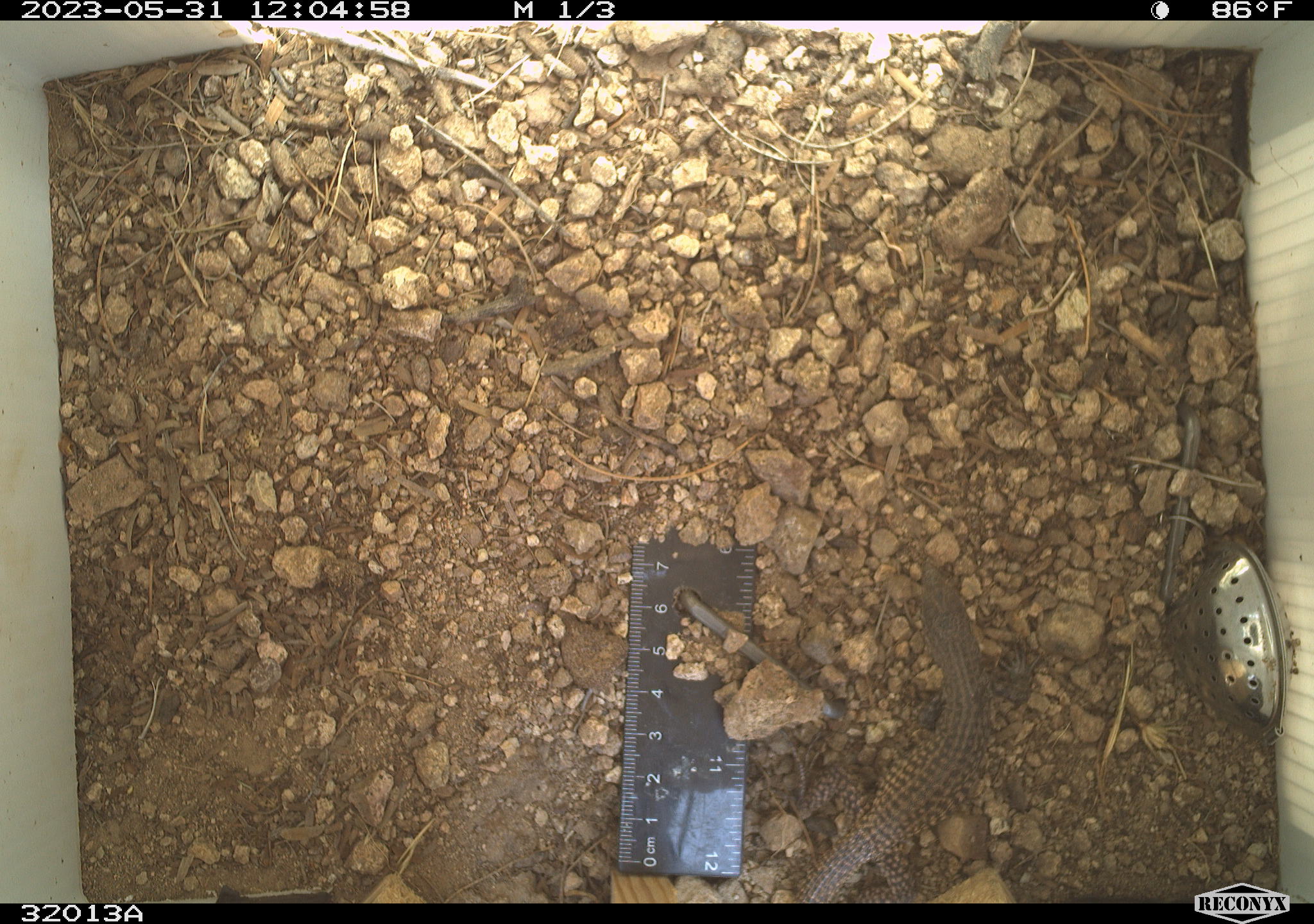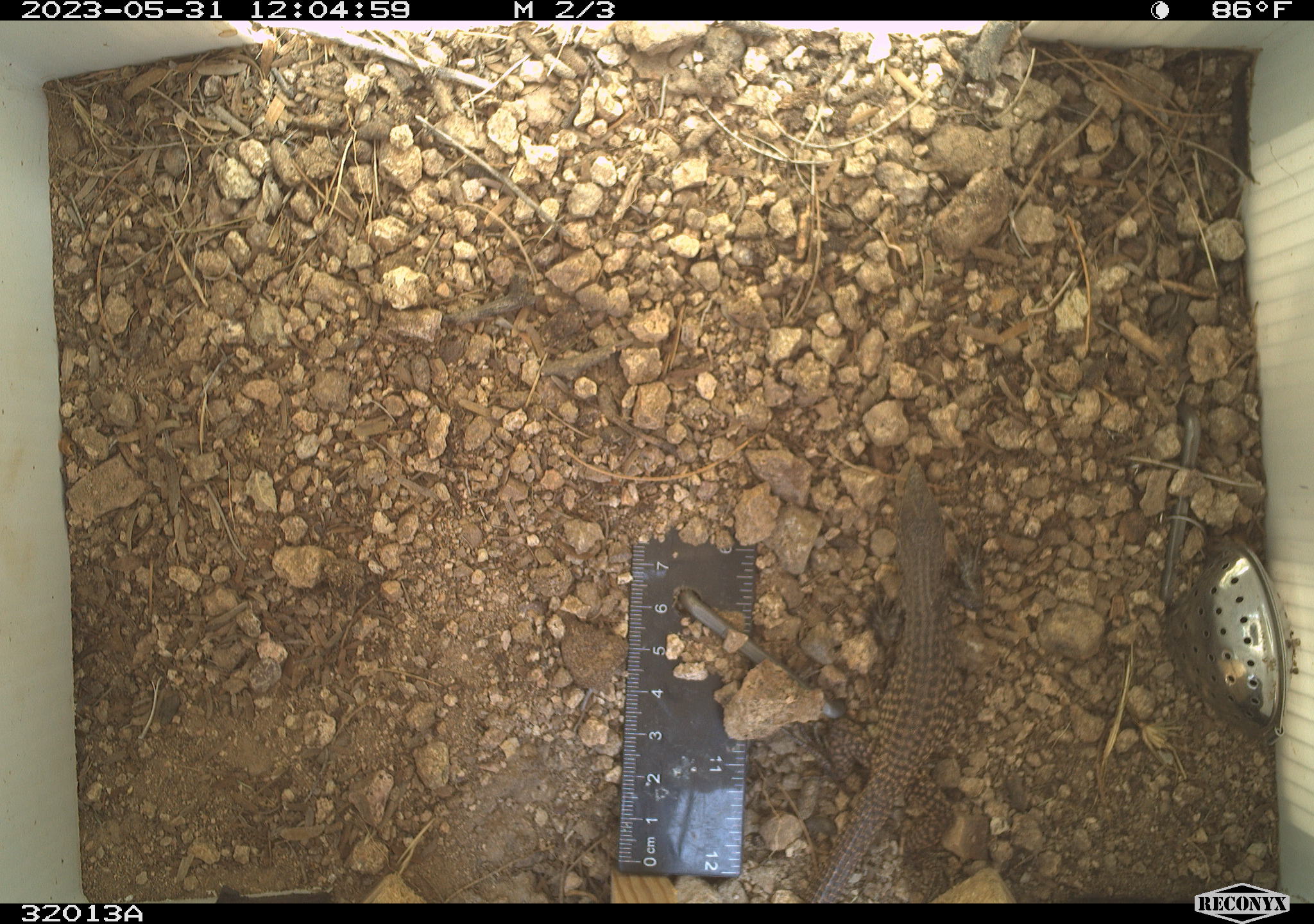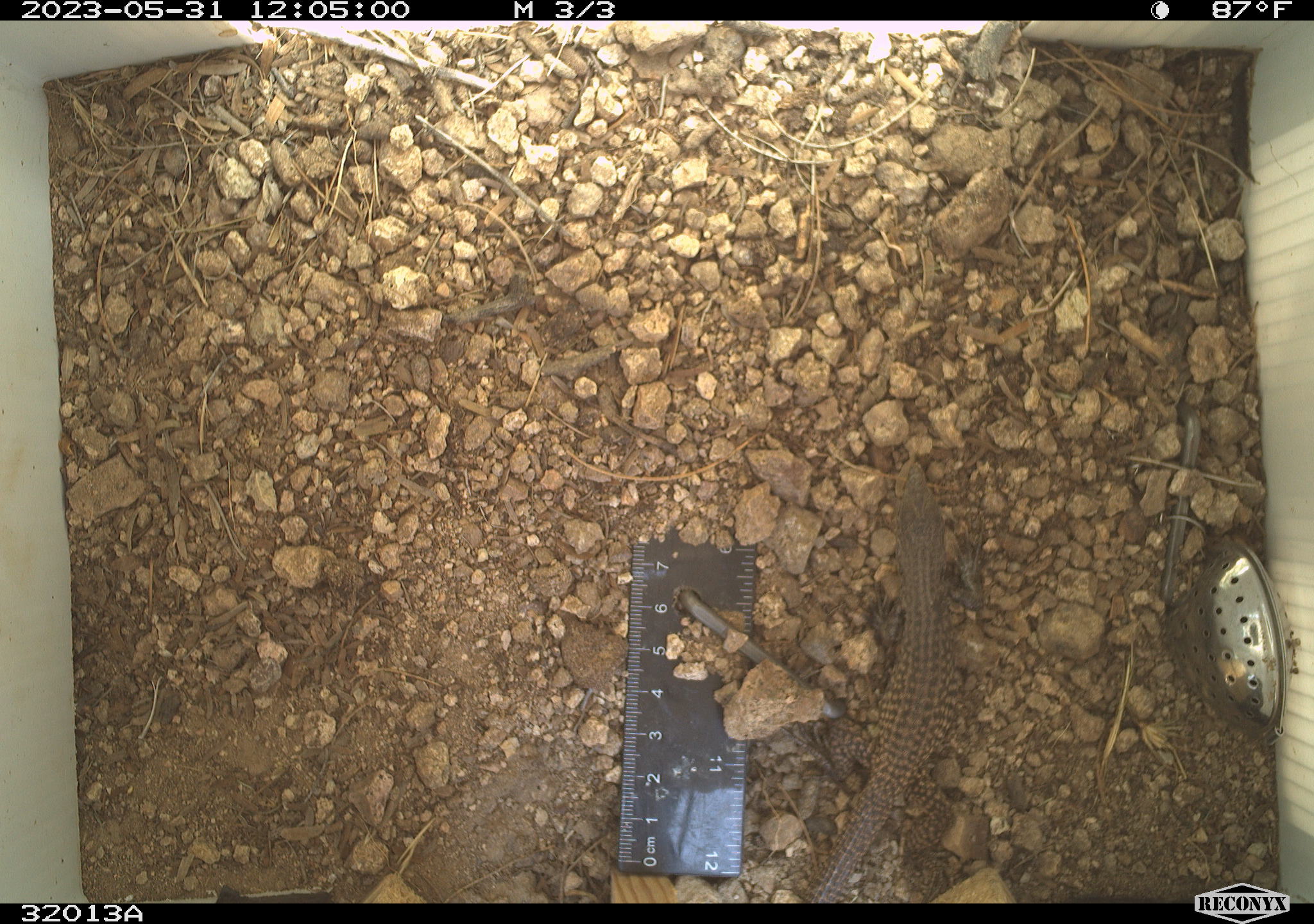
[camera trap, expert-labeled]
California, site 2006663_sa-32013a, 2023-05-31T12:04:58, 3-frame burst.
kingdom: Animalia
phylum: Chordata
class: Reptilia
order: Squamata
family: Teiidae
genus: Aspidoscelis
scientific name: Aspidoscelis tigris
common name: western whiptail